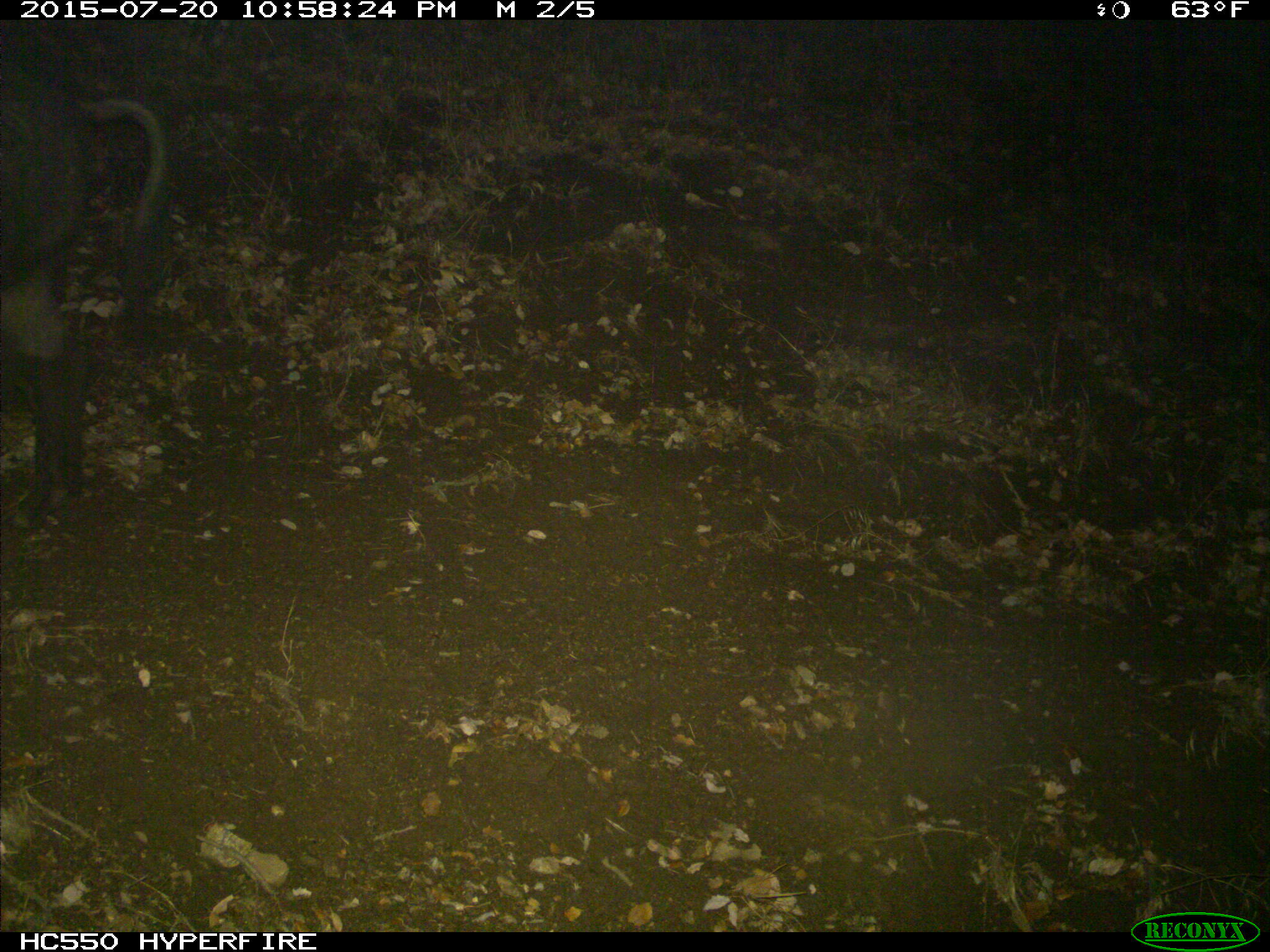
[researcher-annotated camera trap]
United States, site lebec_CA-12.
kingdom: Animalia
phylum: Chordata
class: Mammalia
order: Artiodactyla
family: Suidae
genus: Sus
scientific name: Sus scrofa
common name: wild boar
Sus scrofa (wild boar).